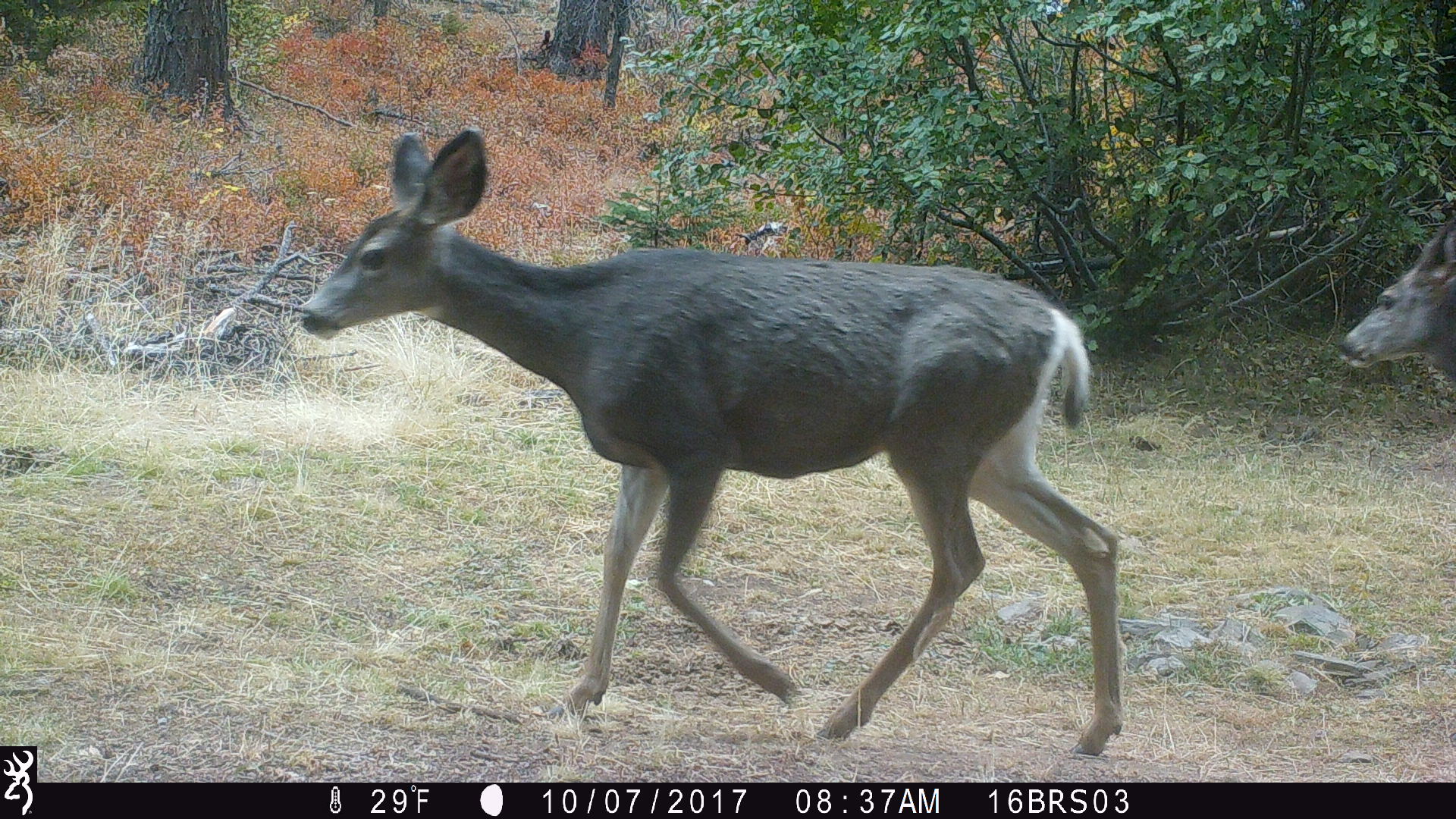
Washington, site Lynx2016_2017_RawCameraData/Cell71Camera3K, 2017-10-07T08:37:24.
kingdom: Animalia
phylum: Chordata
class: Mammalia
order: Artiodactyla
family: Cervidae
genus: Odocoileus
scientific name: Odocoileus hemionus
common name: mule deer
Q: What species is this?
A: Odocoileus hemionus (mule deer).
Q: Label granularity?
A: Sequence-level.